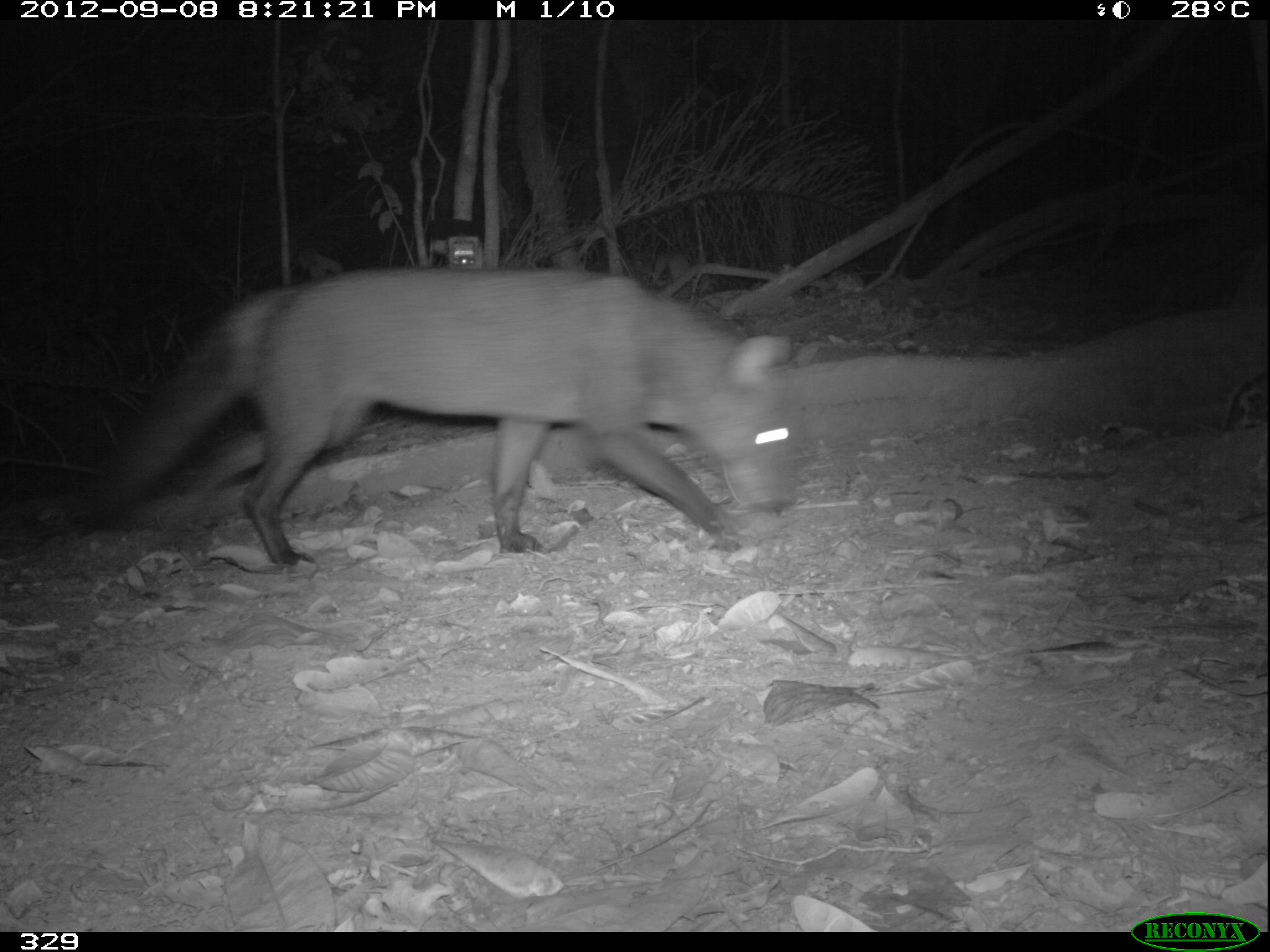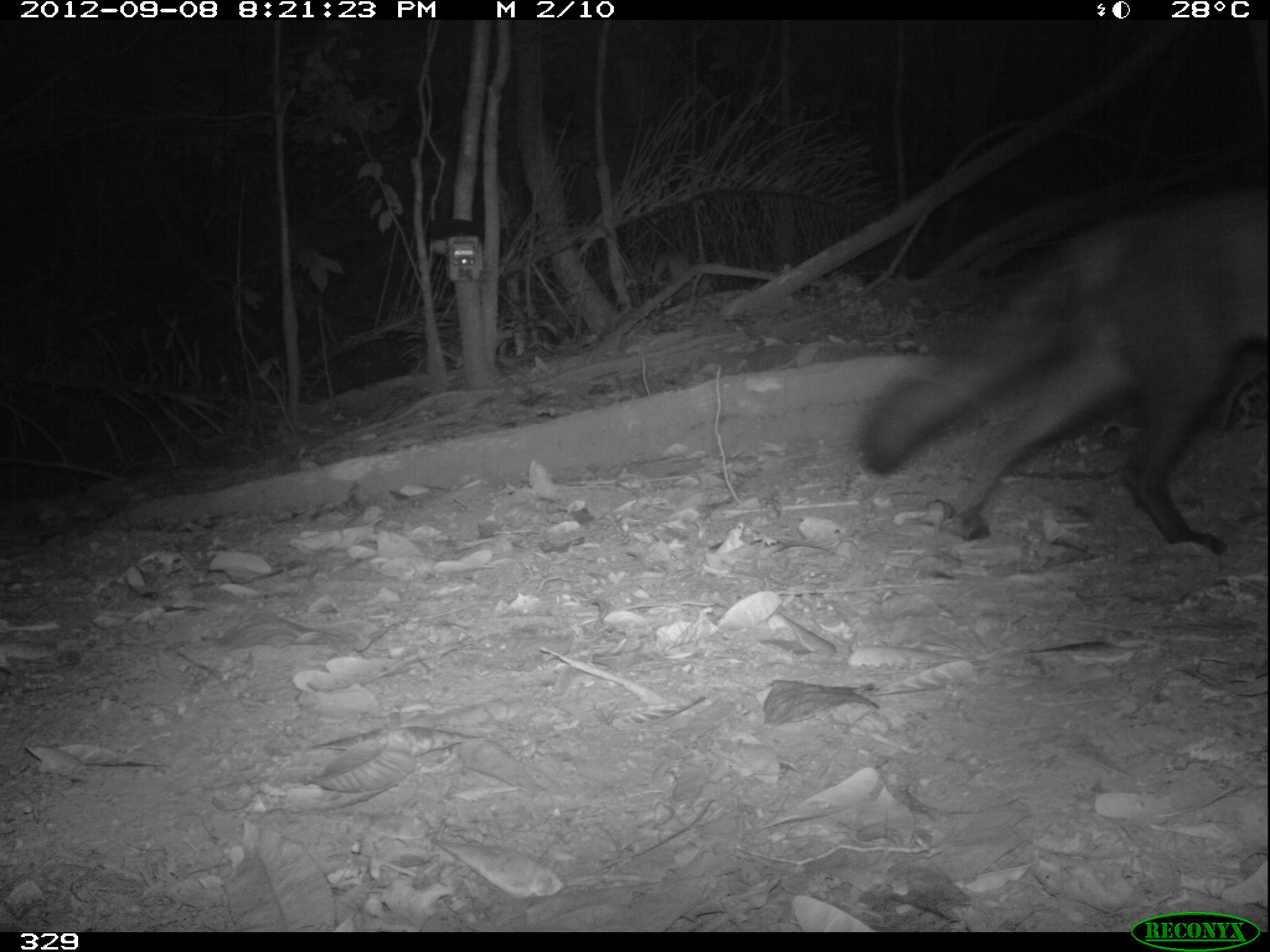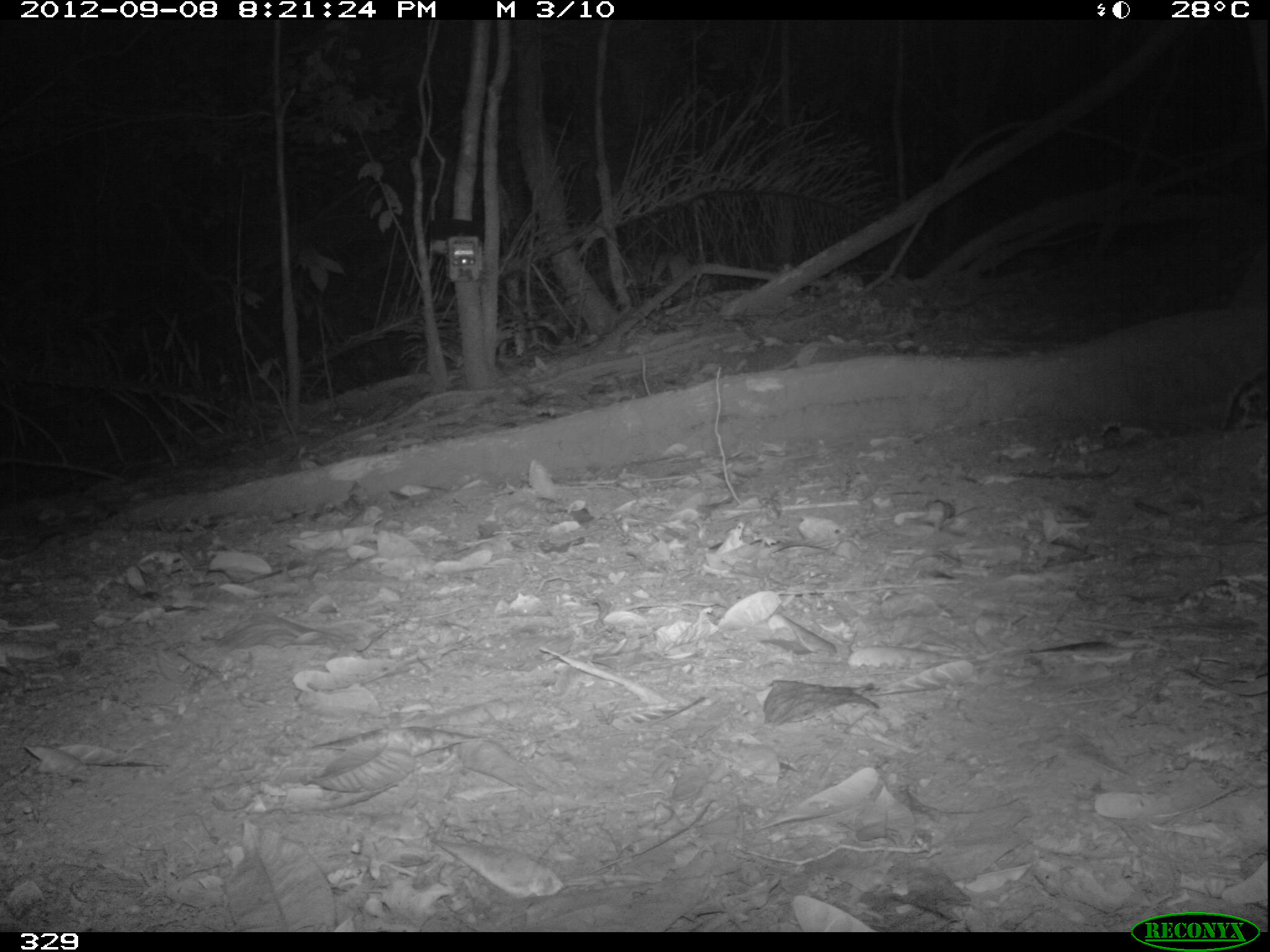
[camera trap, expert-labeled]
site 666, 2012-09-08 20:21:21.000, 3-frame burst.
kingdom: Animalia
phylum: Chordata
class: Mammalia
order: Carnivora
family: Canidae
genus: Atelocynus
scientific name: Atelocynus microtis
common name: short-eared dog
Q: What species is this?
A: Atelocynus microtis (short-eared dog).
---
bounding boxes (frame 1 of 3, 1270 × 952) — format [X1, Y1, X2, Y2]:
atelocynus microtis: [80, 267, 816, 569]